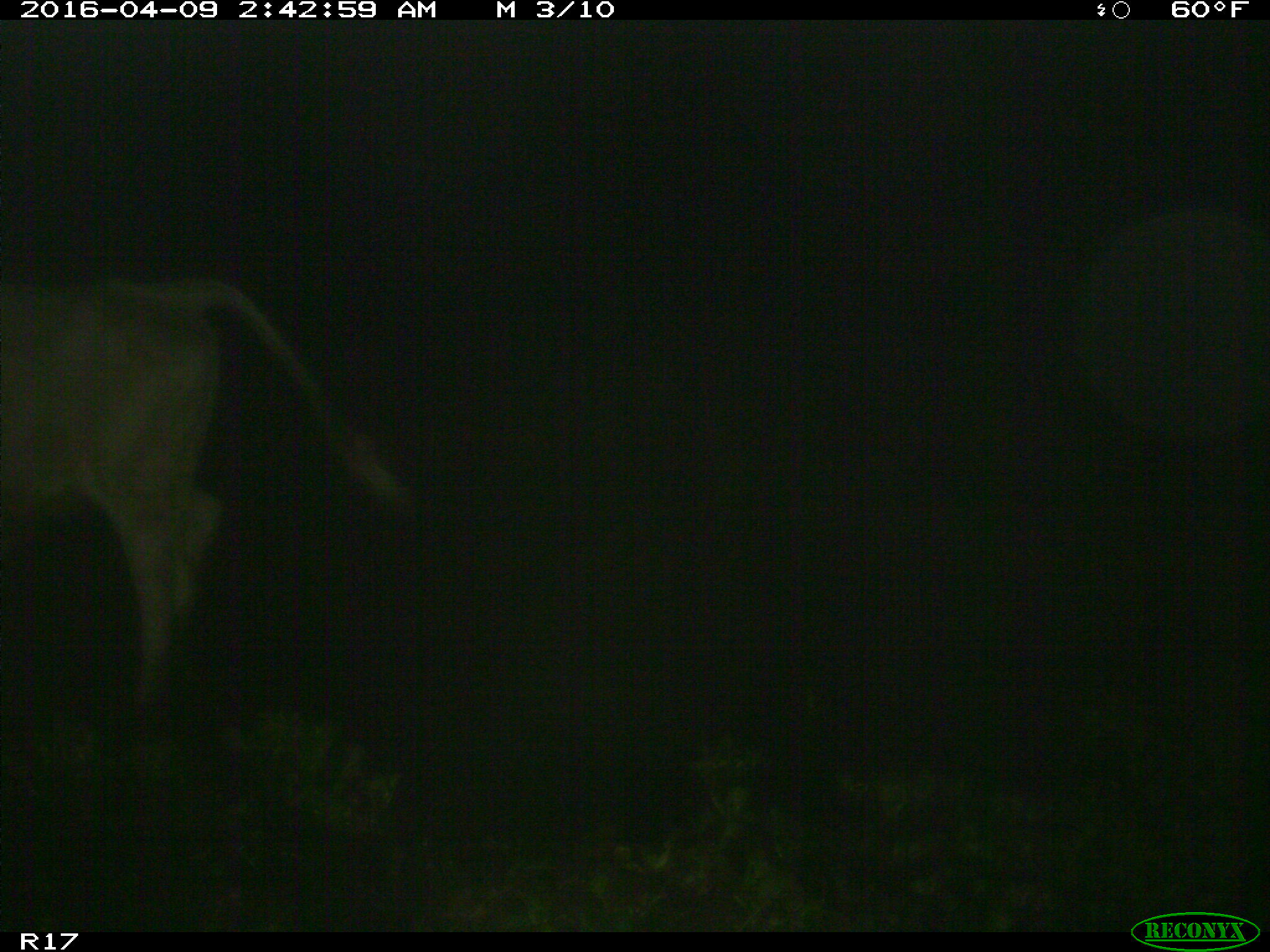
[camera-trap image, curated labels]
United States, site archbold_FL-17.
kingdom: Animalia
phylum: Chordata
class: Mammalia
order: Artiodactyla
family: Bovidae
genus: Bos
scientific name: Bos taurus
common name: domestic cow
Bos taurus (domestic cow).